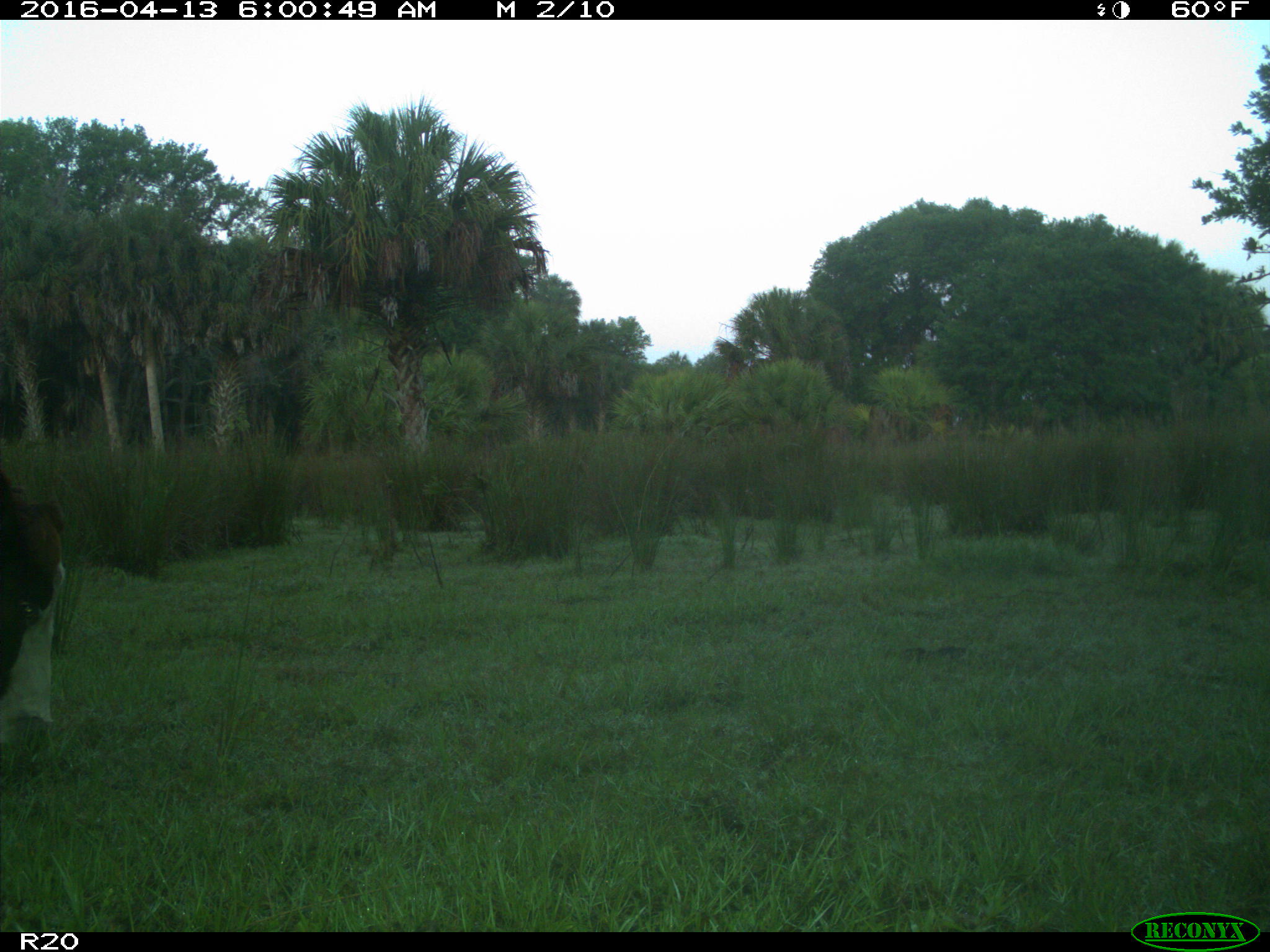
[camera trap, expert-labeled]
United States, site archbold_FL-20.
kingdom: Animalia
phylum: Chordata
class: Mammalia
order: Artiodactyla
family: Bovidae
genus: Bos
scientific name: Bos taurus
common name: domestic cow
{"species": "Bos taurus (domestic cow)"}